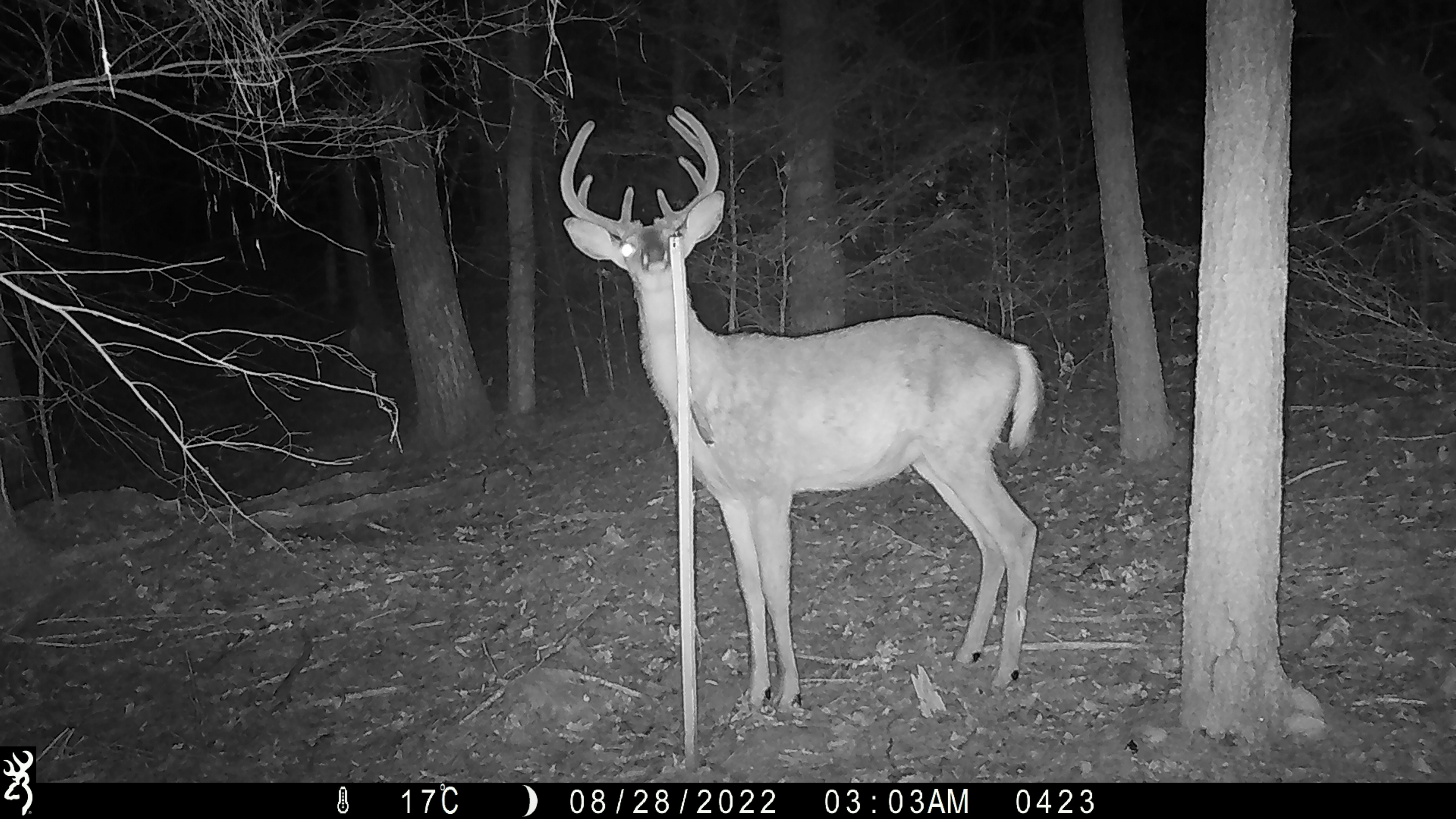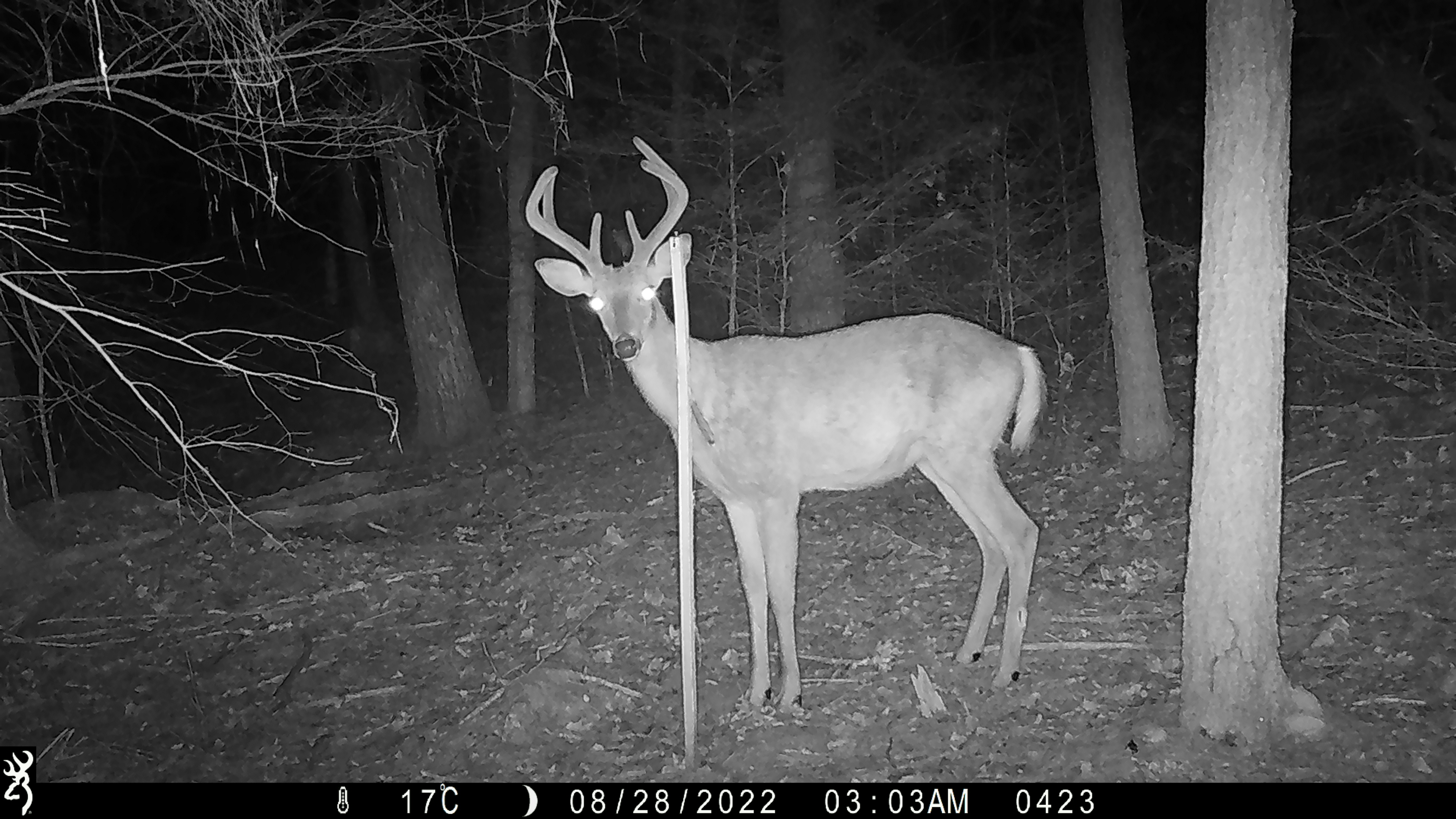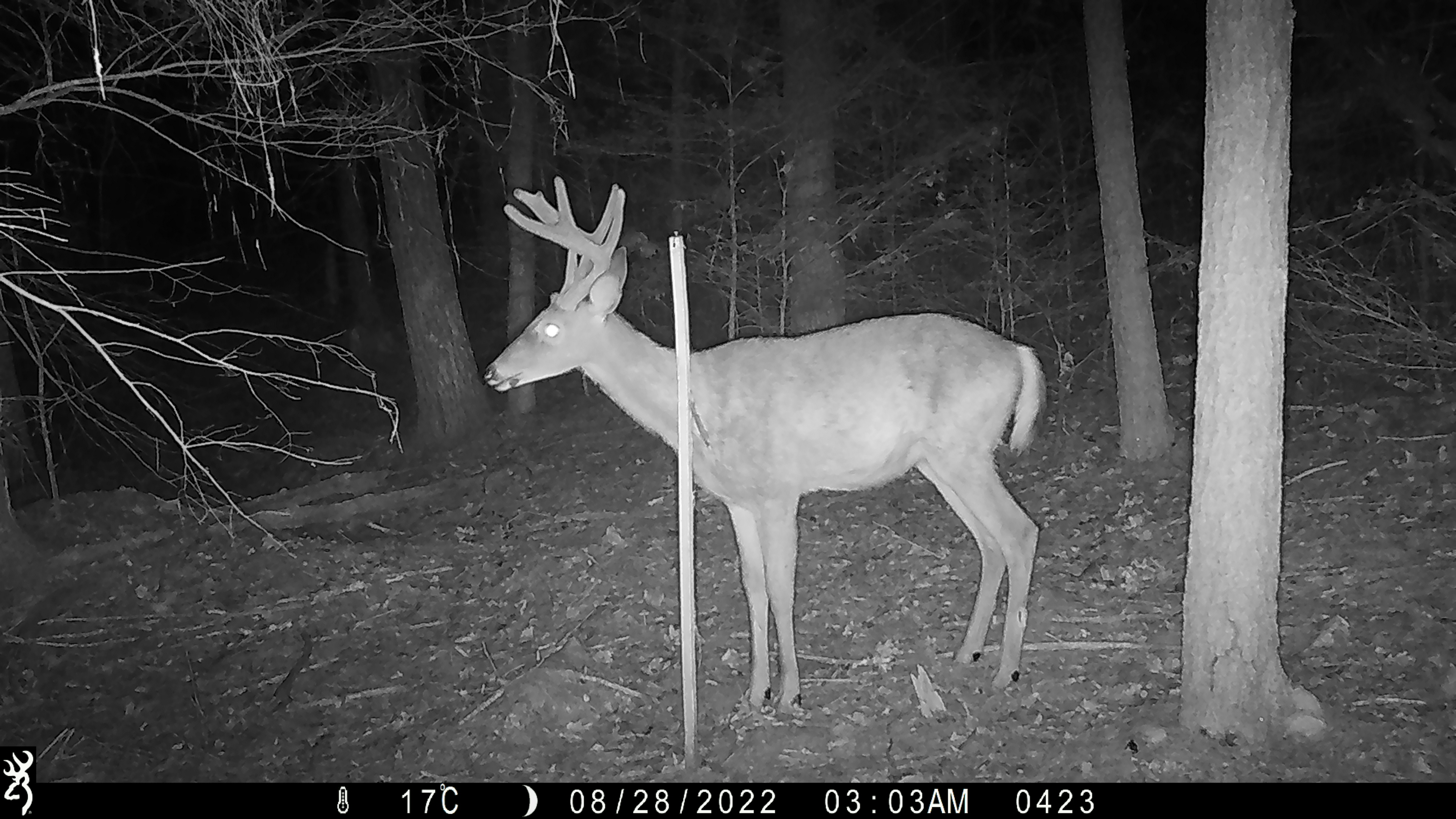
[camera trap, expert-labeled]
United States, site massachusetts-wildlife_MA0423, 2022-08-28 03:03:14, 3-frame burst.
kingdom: Animalia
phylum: Chordata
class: Mammalia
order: Artiodactyla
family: Cervidae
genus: Odocoileus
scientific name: Odocoileus virginianus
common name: white-tailed deer